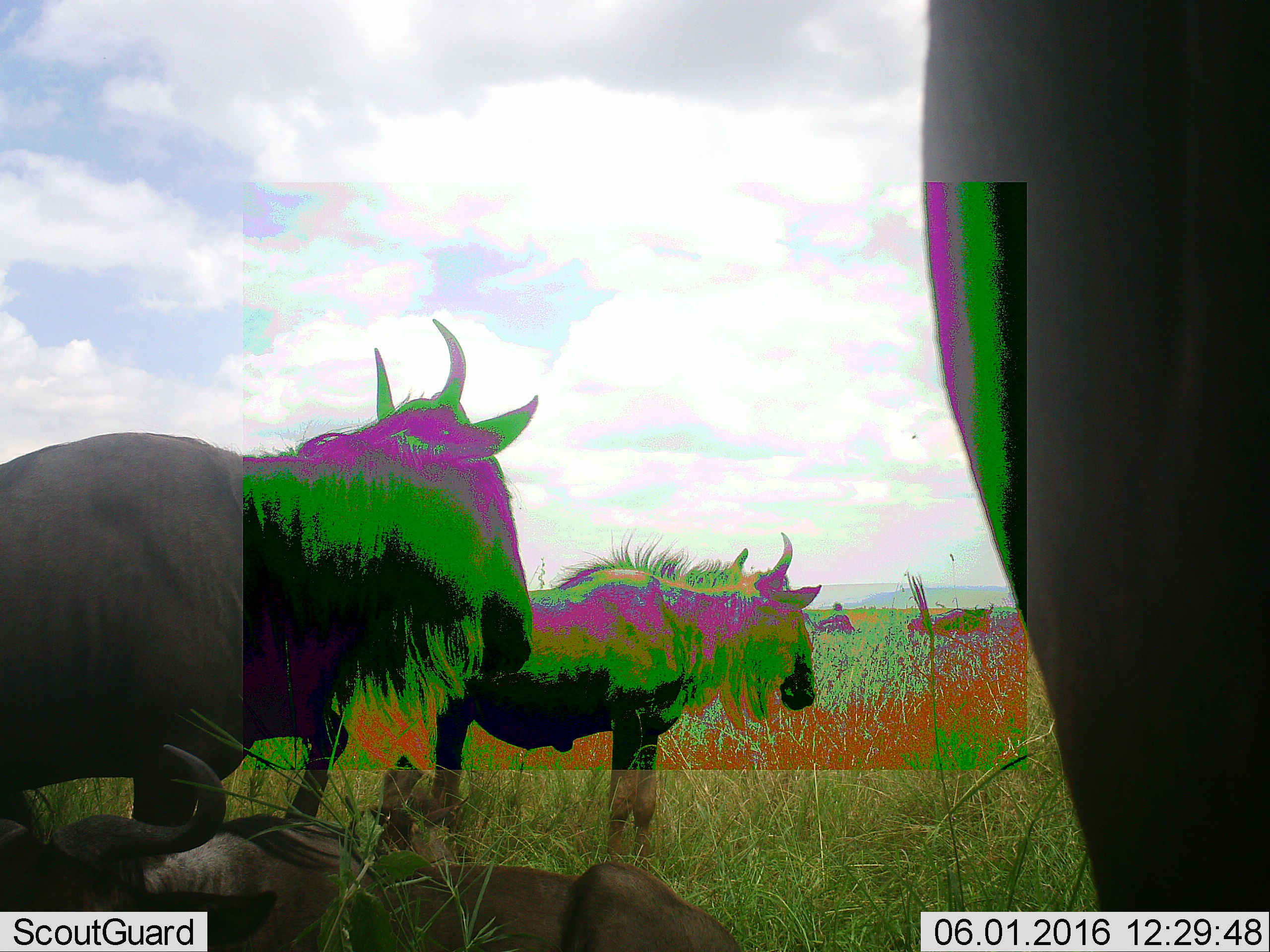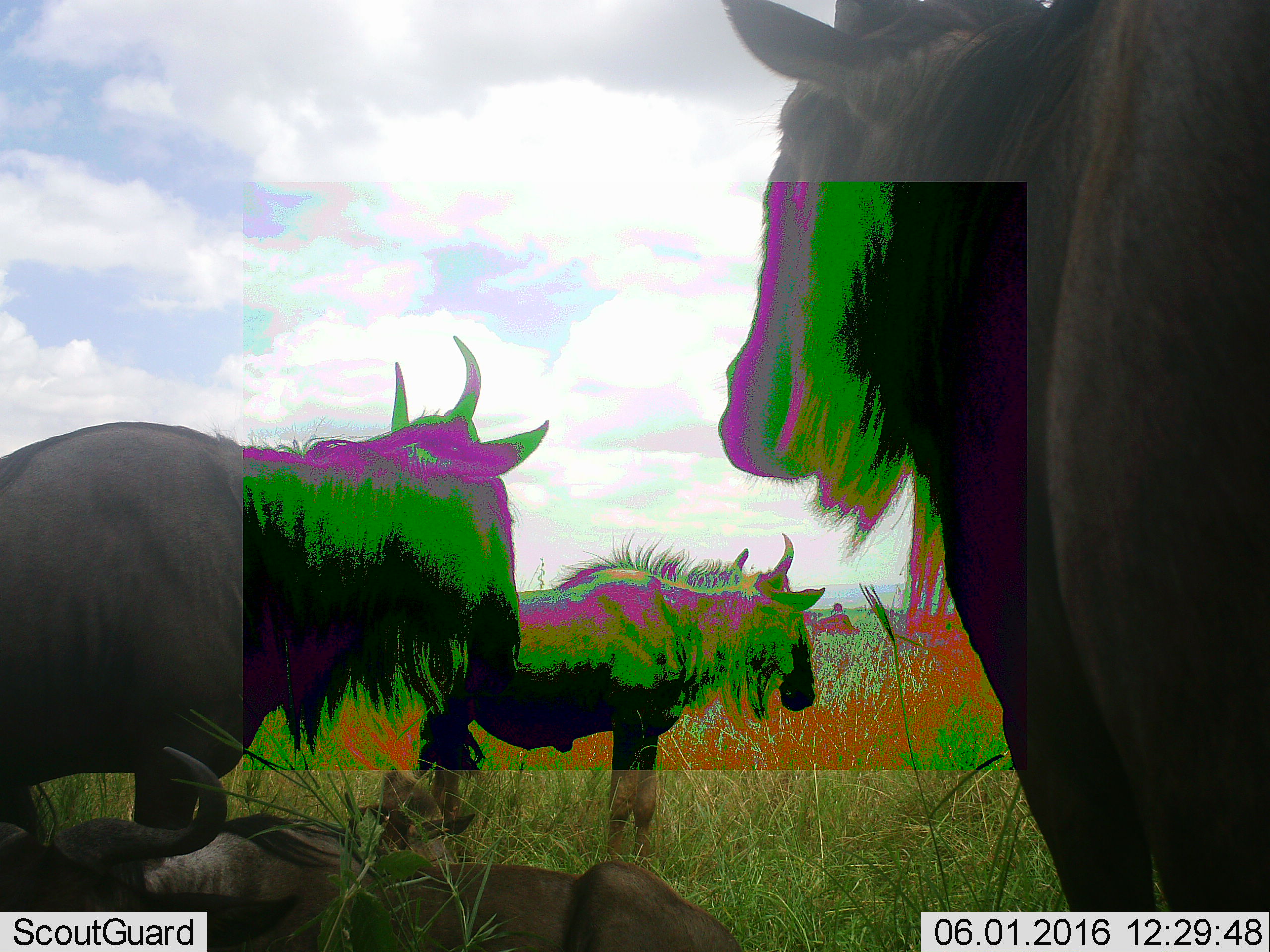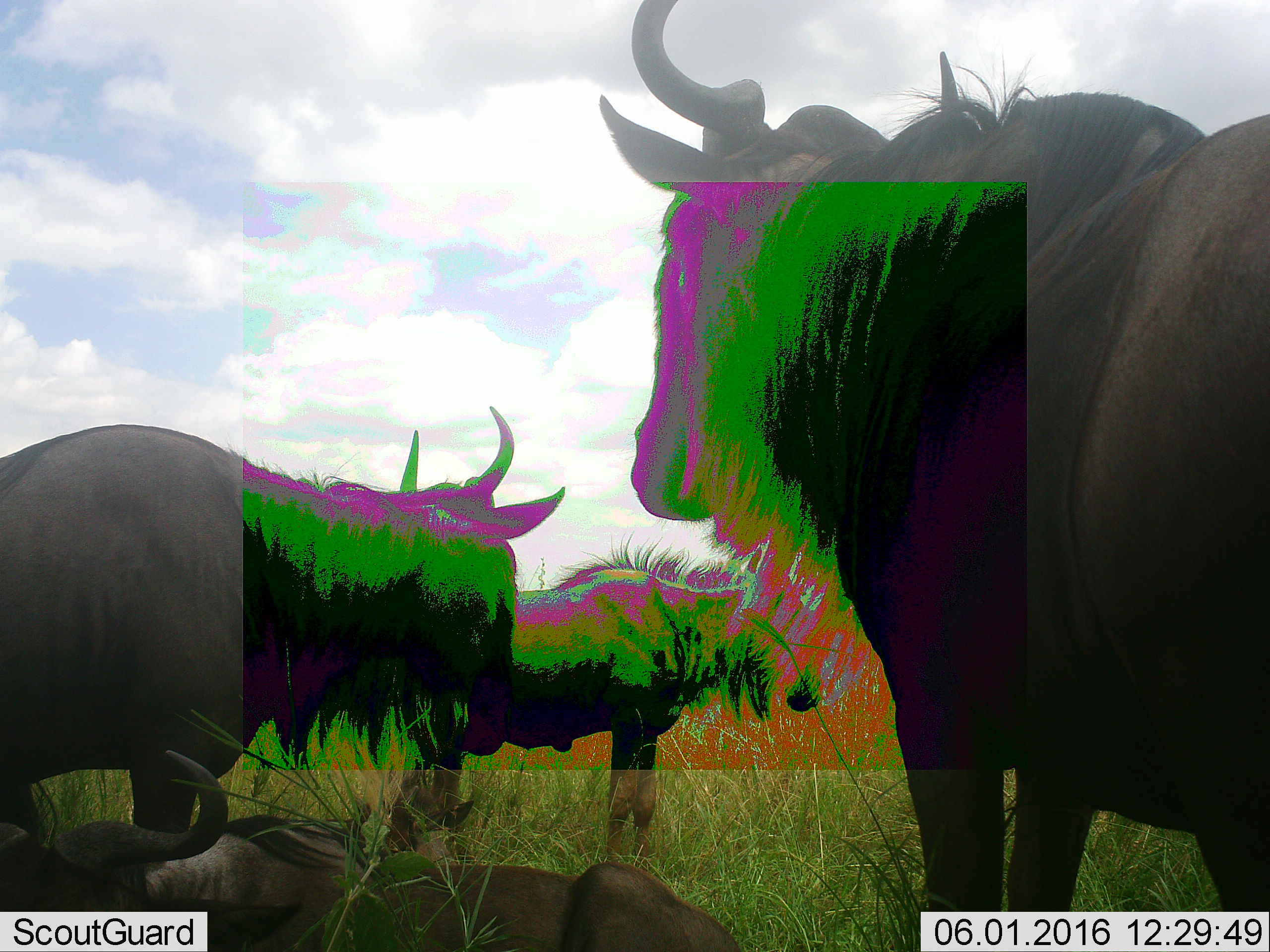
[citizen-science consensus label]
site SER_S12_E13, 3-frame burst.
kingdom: Animalia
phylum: Chordata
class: Mammalia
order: Artiodactyla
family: Bovidae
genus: Connochaetes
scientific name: Connochaetes taurinus taurinus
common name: blue wildebeest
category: wildebeestblue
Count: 4.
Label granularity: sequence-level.